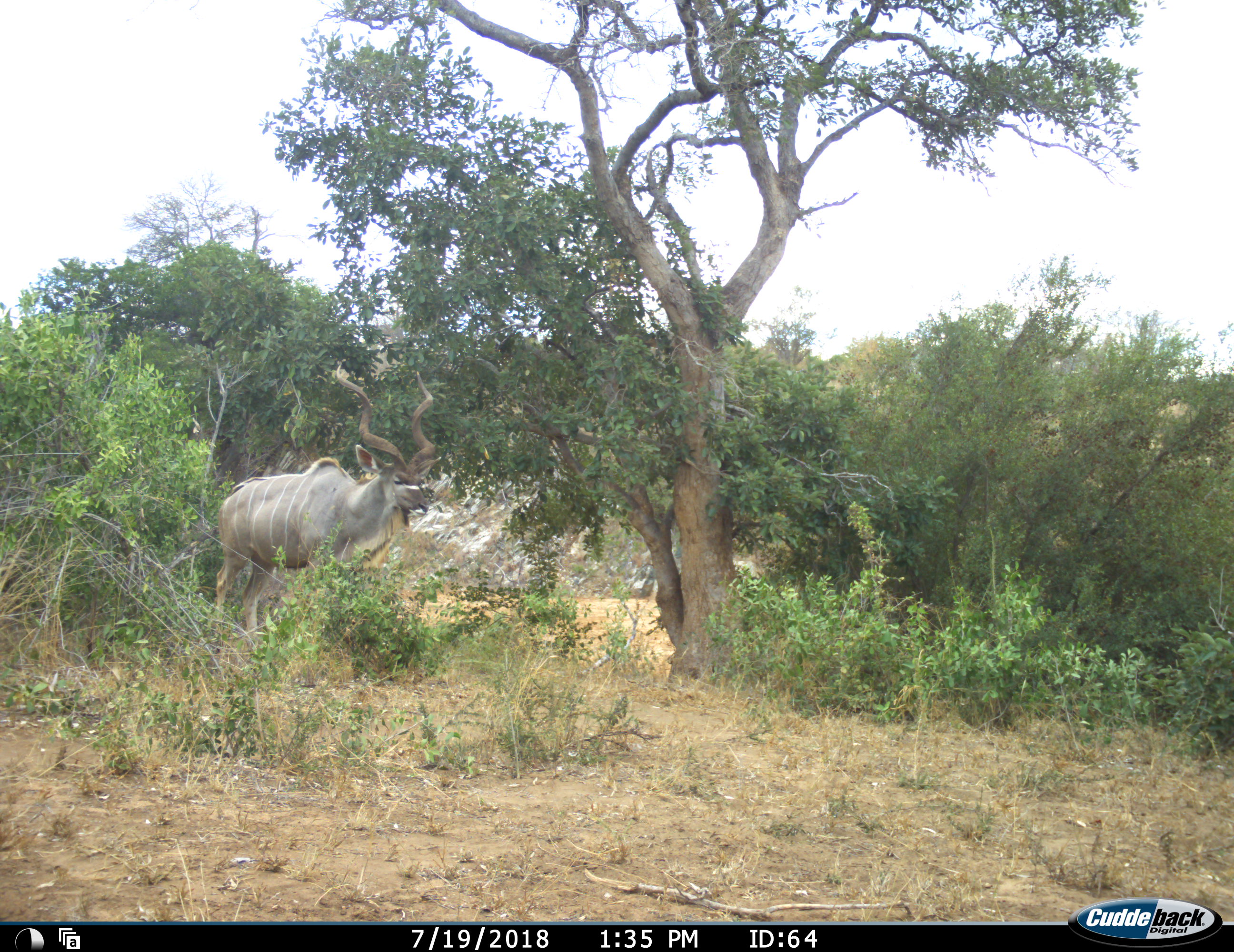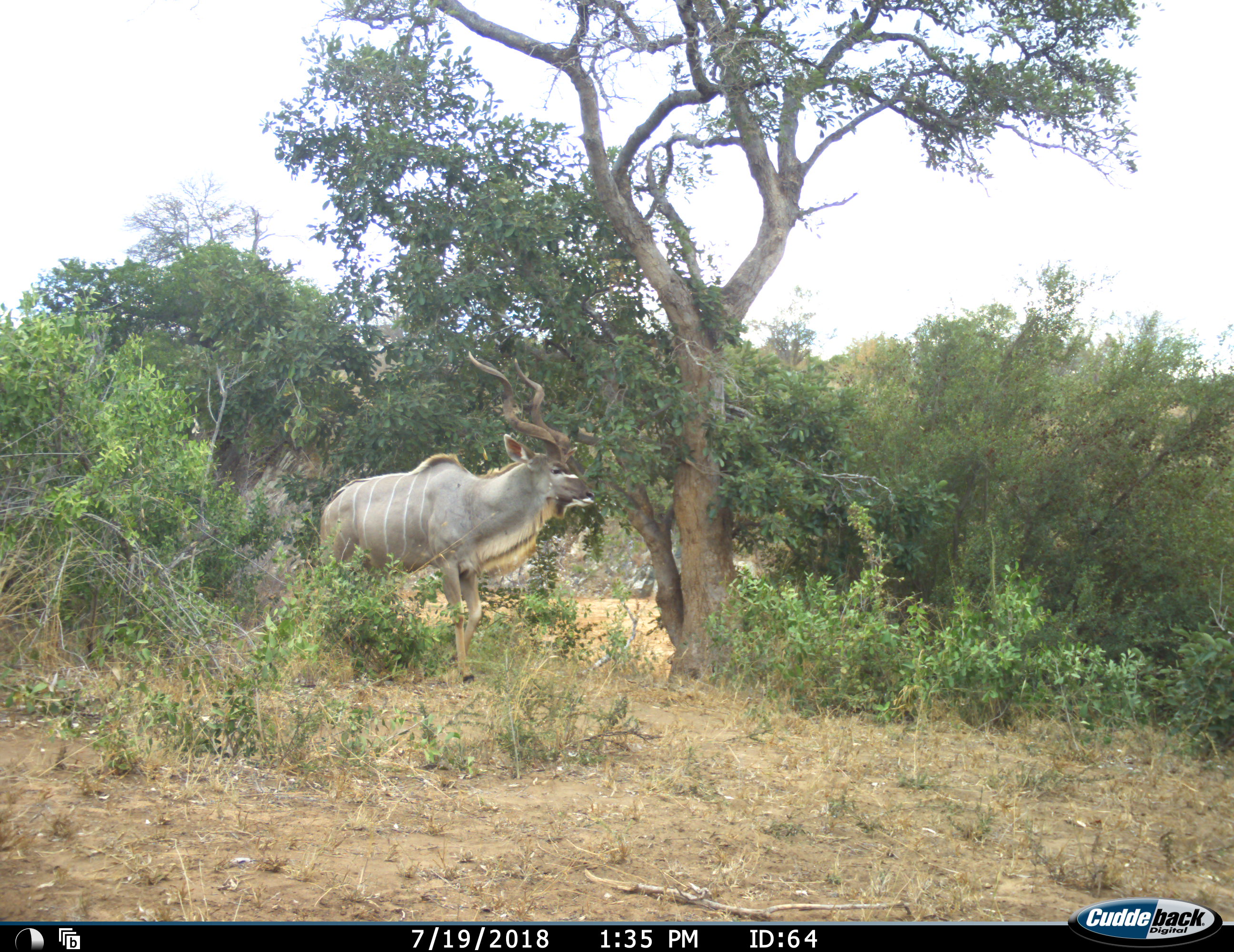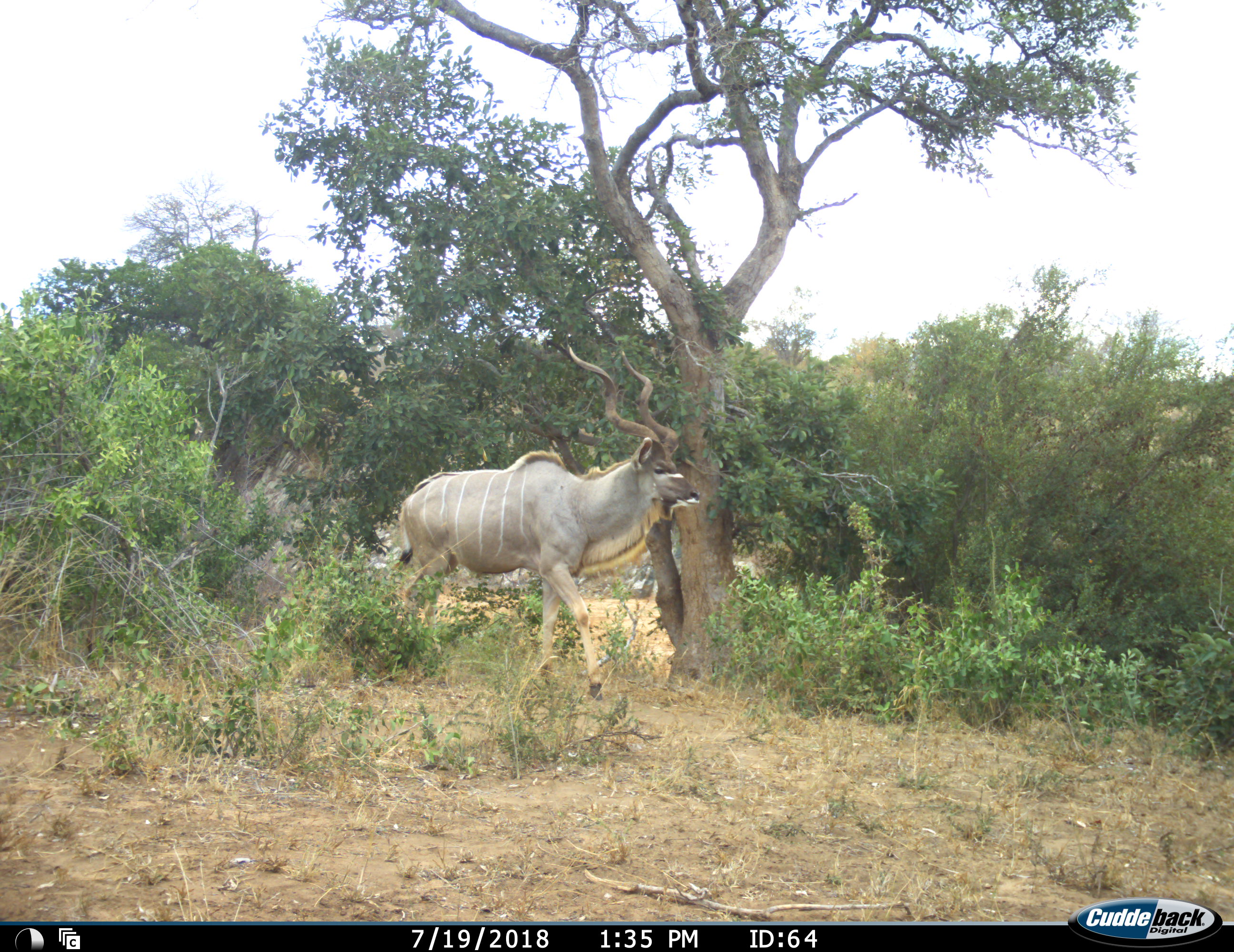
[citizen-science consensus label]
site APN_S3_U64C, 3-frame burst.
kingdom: Animalia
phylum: Chordata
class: Mammalia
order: Artiodactyla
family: Bovidae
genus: Tragelaphus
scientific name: Tragelaphus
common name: kudu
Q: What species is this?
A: Kudu (Tragelaphus).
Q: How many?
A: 1.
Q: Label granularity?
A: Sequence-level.